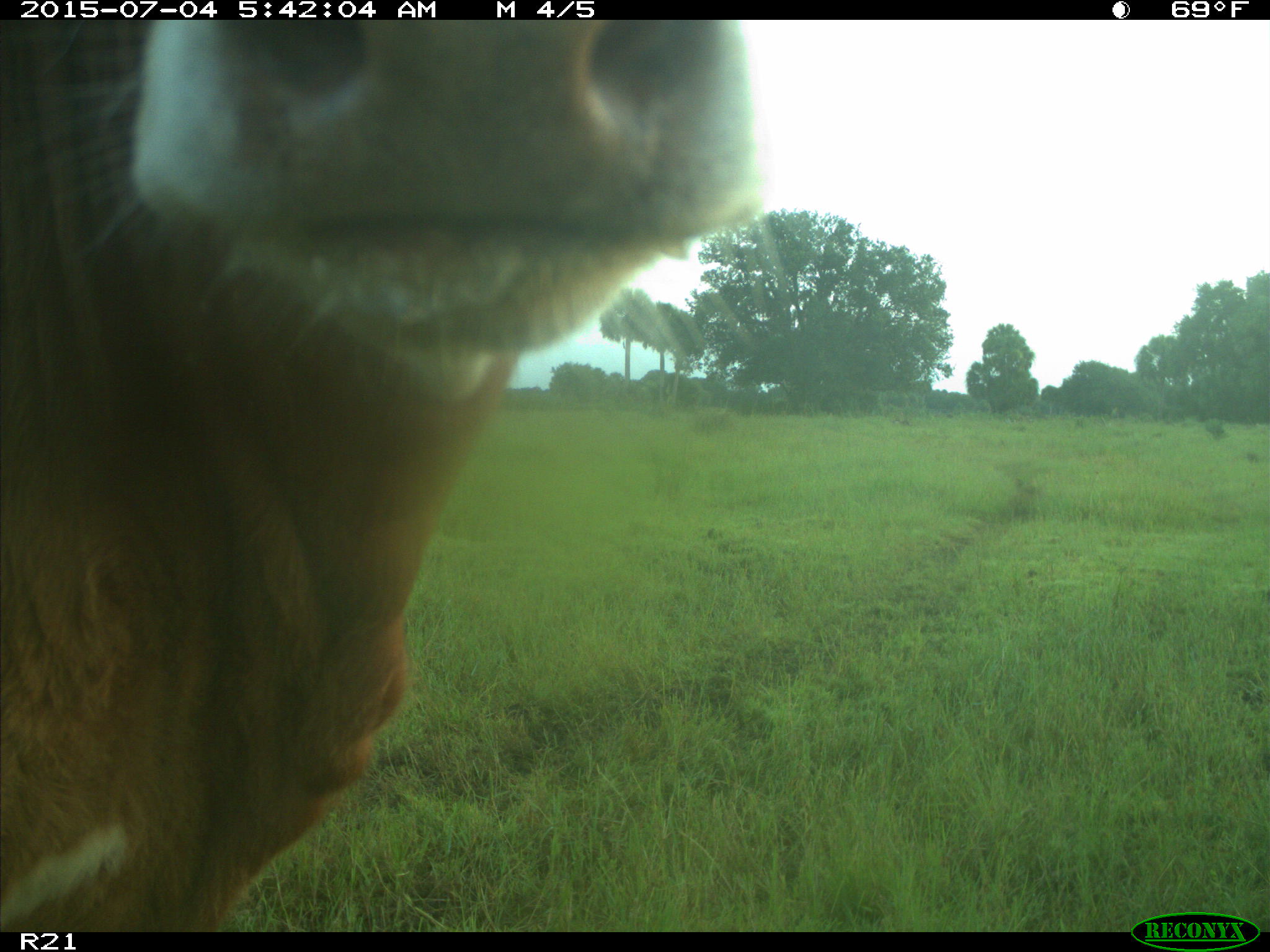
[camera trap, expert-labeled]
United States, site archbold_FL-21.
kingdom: Animalia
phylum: Chordata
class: Mammalia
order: Artiodactyla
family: Bovidae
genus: Bos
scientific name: Bos taurus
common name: domestic cow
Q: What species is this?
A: Bos taurus (domestic cow).